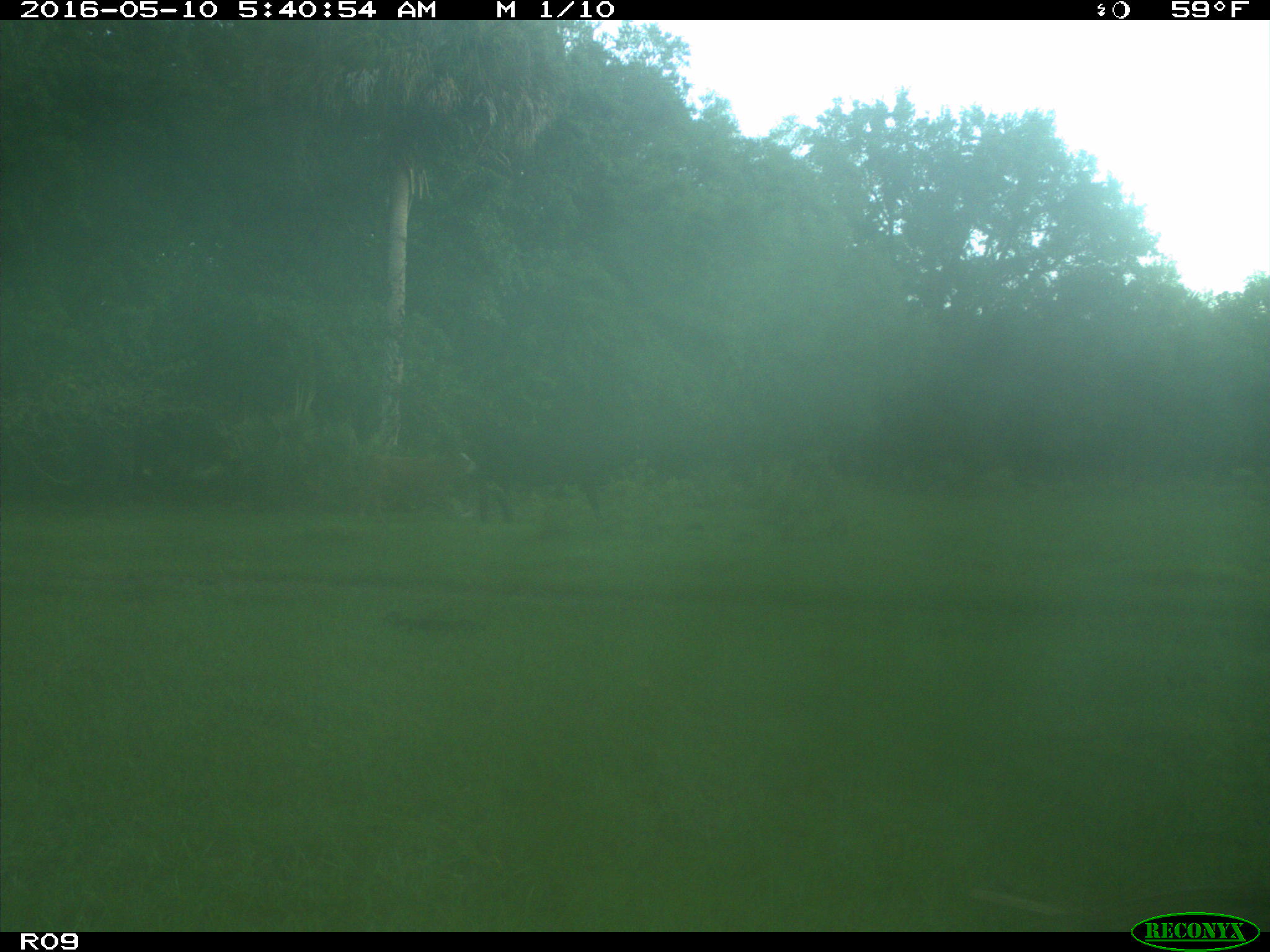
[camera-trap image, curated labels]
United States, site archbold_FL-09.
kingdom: Animalia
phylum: Chordata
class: Mammalia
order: Artiodactyla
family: Bovidae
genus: Bos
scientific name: Bos taurus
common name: domestic cow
Bos taurus (domestic cow).